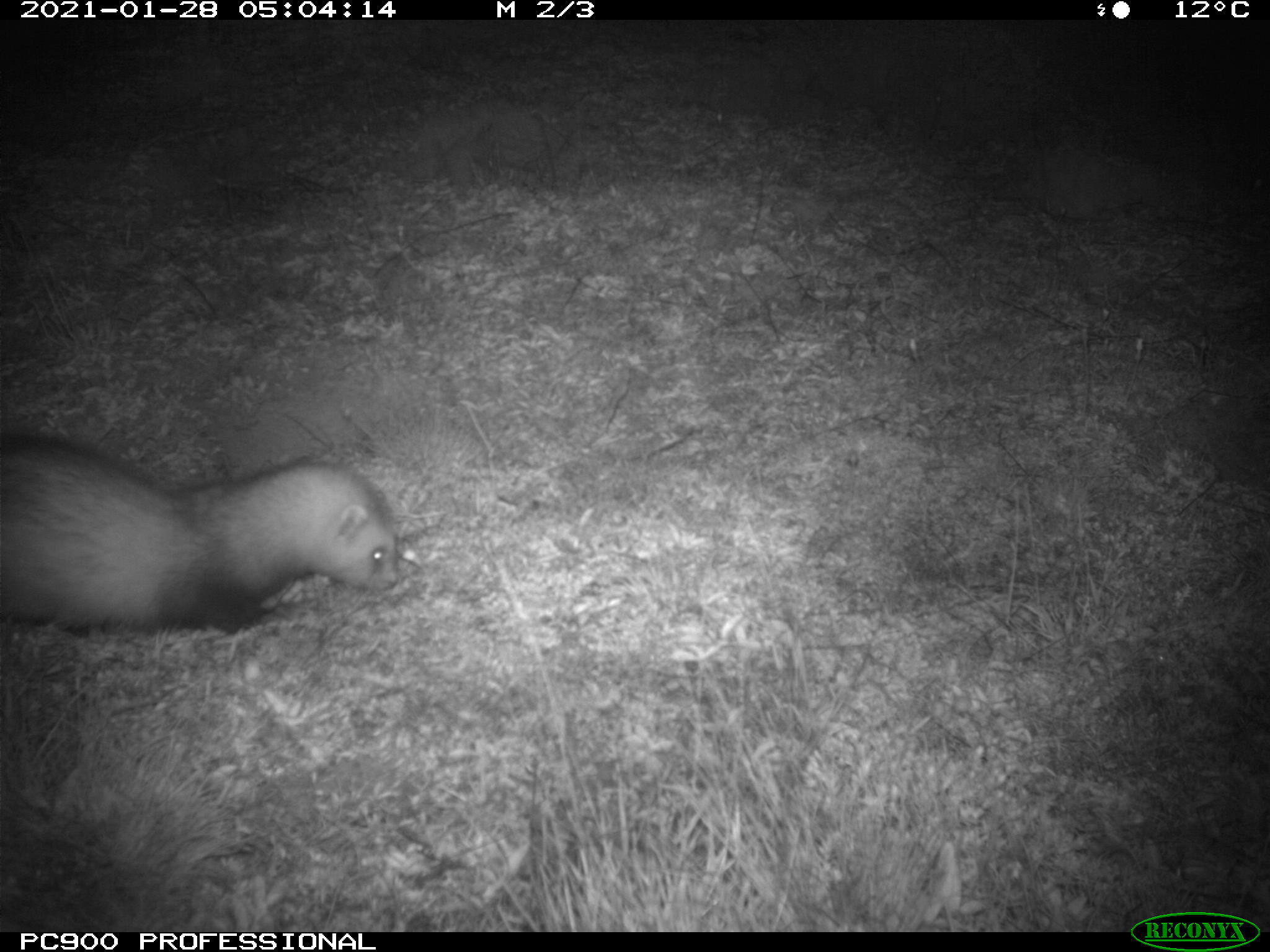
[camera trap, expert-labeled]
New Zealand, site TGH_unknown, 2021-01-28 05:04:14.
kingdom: Animalia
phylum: Chordata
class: Mammalia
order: Carnivora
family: Mustelidae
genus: Mustela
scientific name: Mustela furo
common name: ferret